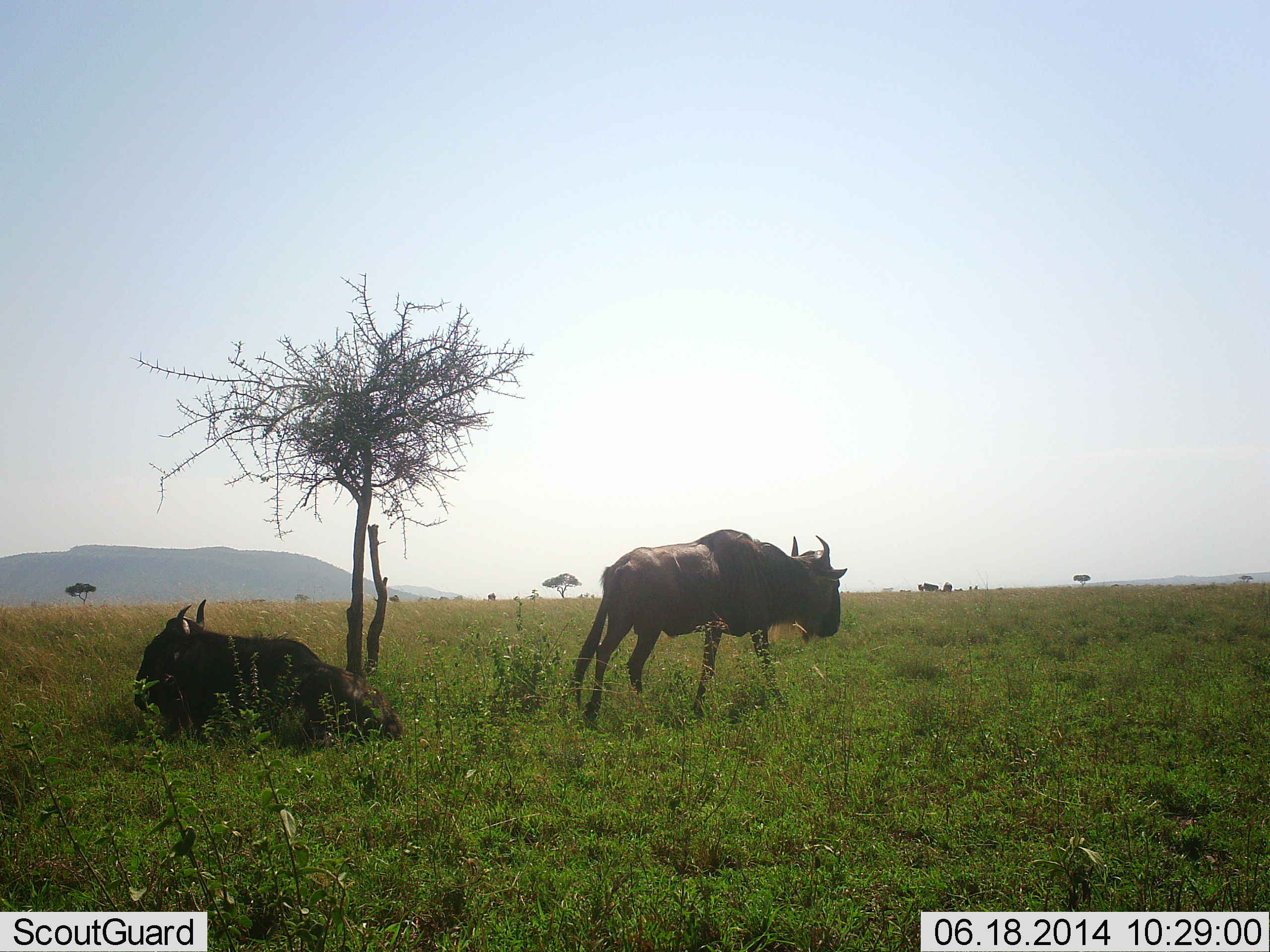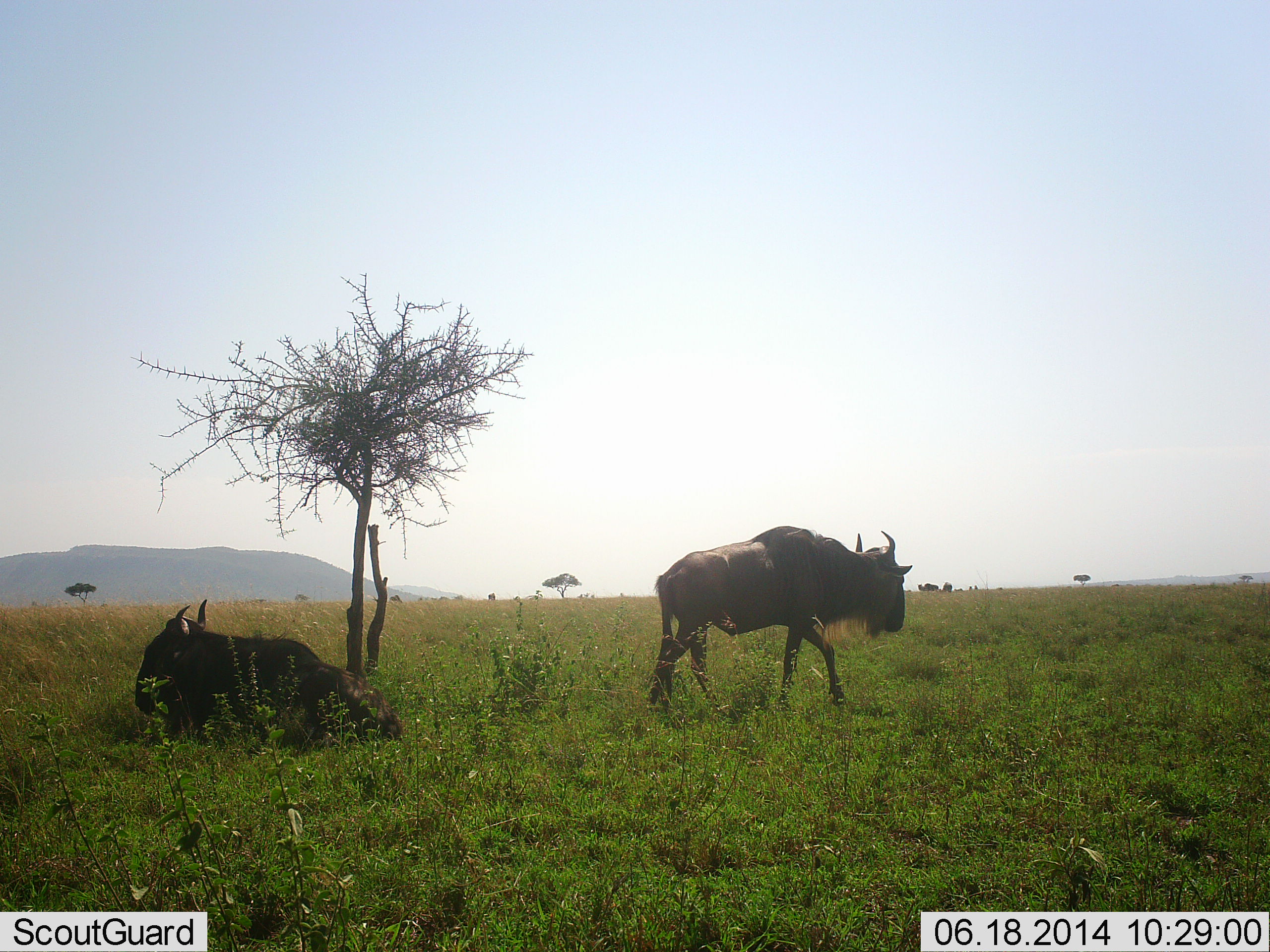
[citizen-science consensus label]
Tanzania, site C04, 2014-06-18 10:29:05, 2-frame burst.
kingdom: Animalia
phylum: Chordata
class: Mammalia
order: Artiodactyla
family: Bovidae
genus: Connochaetes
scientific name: Connochaetes taurinus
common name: blue wildebeest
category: wildebeest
Wildebeest (blue wildebeest) (Connochaetes taurinus), count 2. Behavior (volunteer vote fractions): standing 10%, resting 100%, moving 90%, interacting 0%. Young present (vote fraction): 0%. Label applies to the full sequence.